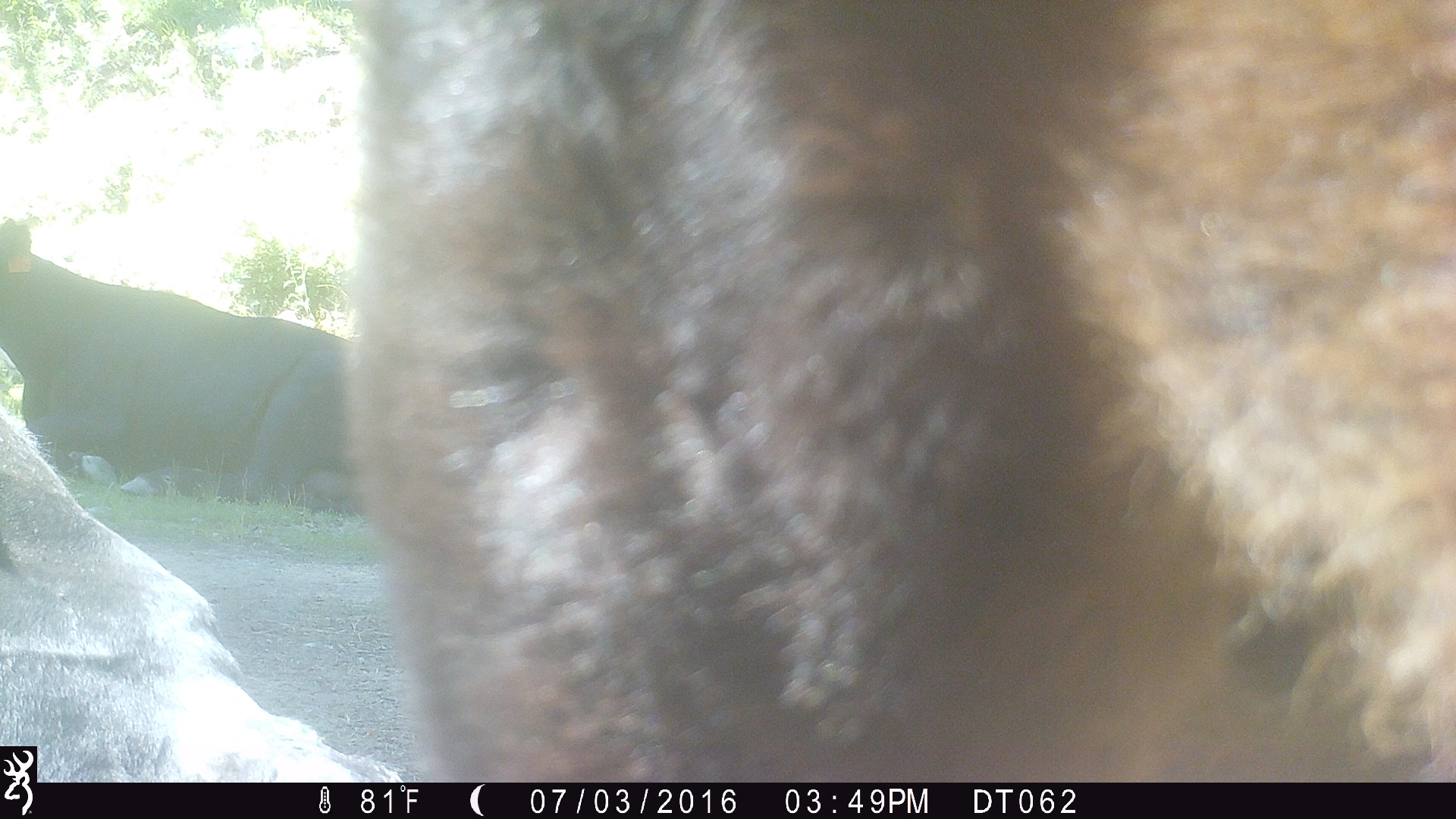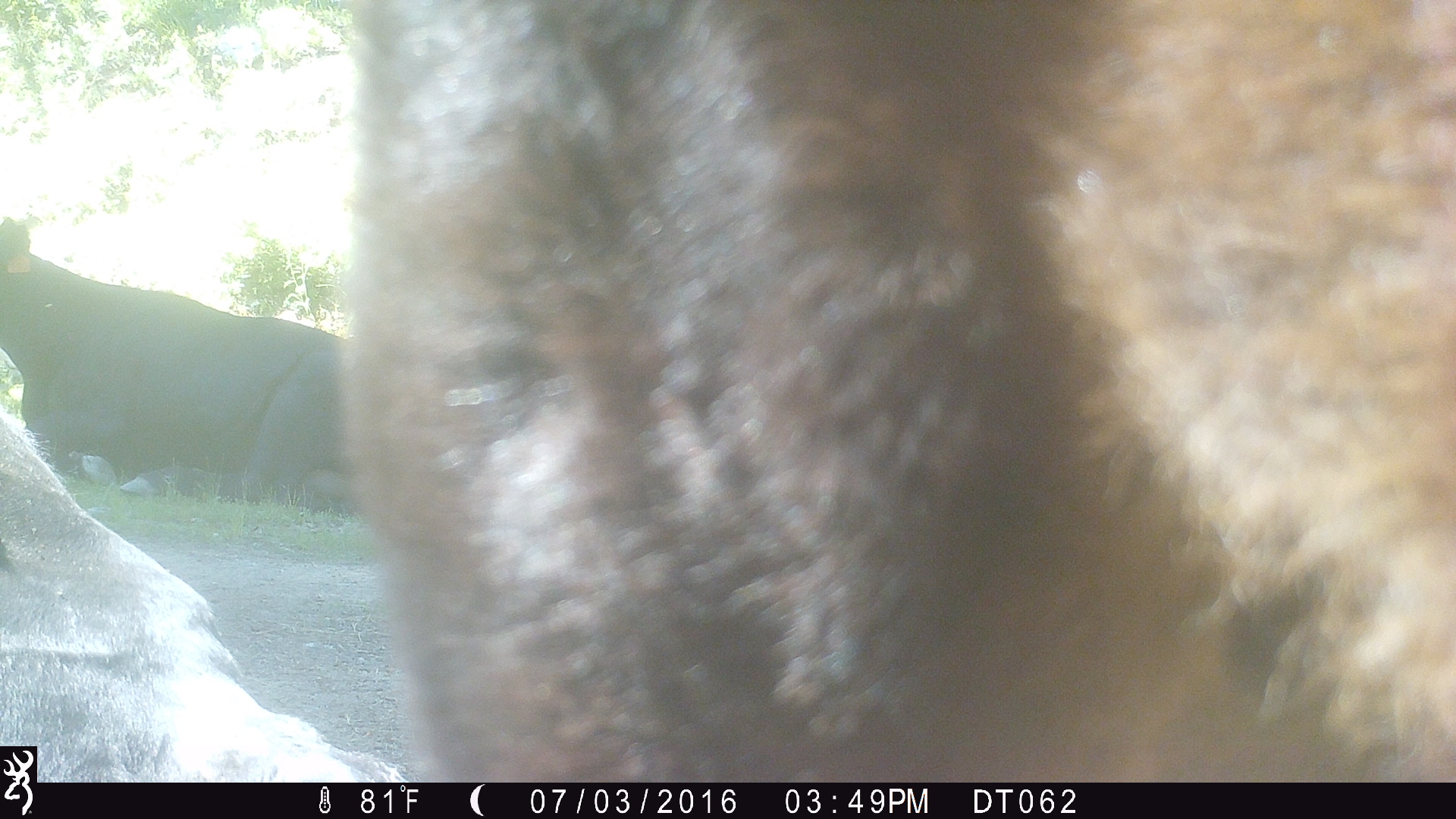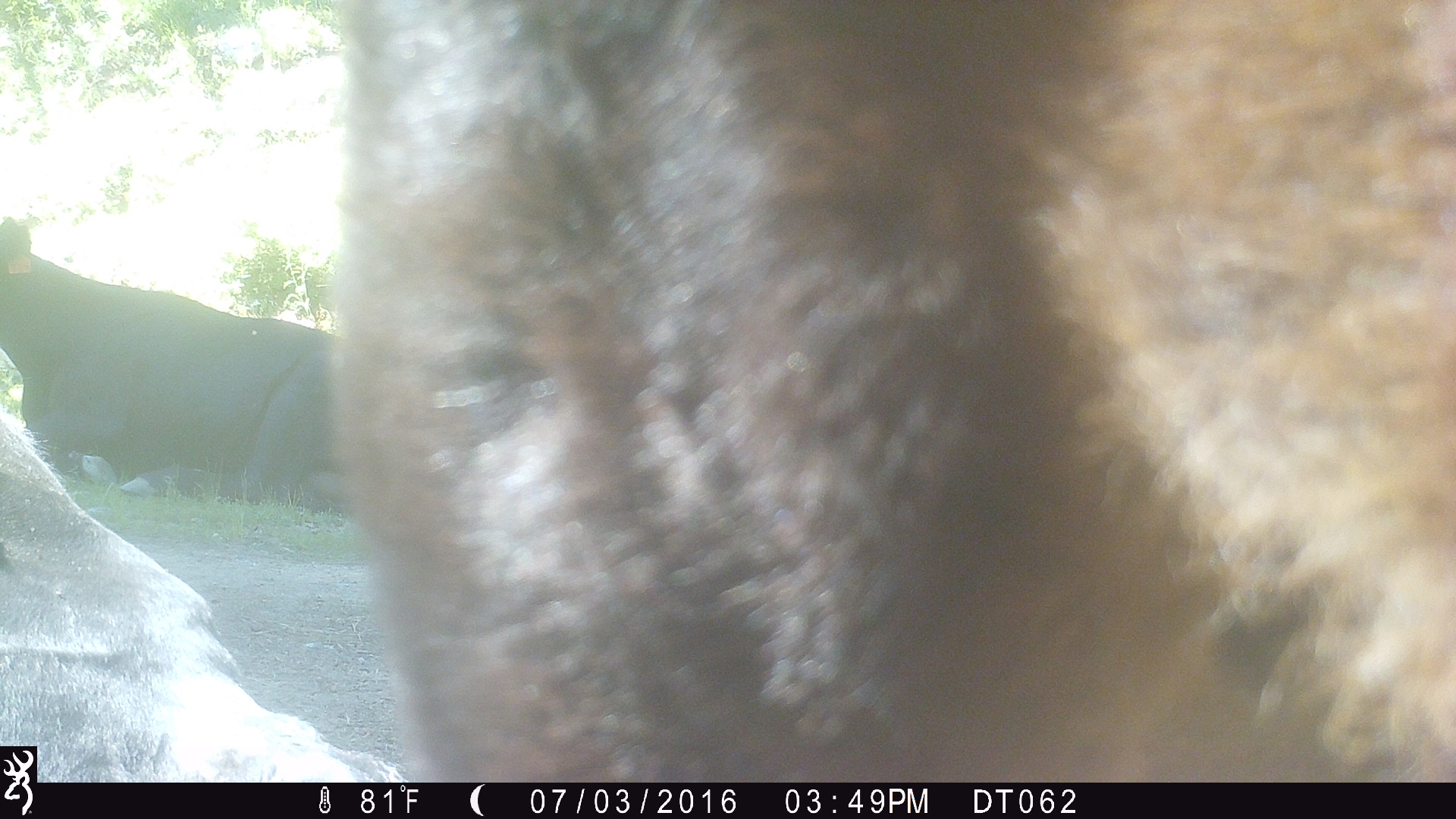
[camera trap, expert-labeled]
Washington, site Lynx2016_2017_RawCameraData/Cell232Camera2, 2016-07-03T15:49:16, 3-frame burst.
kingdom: Animalia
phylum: Chordata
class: Mammalia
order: Artiodactyla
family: Bovidae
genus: Bos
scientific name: Bos taurus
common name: domestic cattle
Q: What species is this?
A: Domestic cattle (Bos taurus).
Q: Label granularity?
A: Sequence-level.